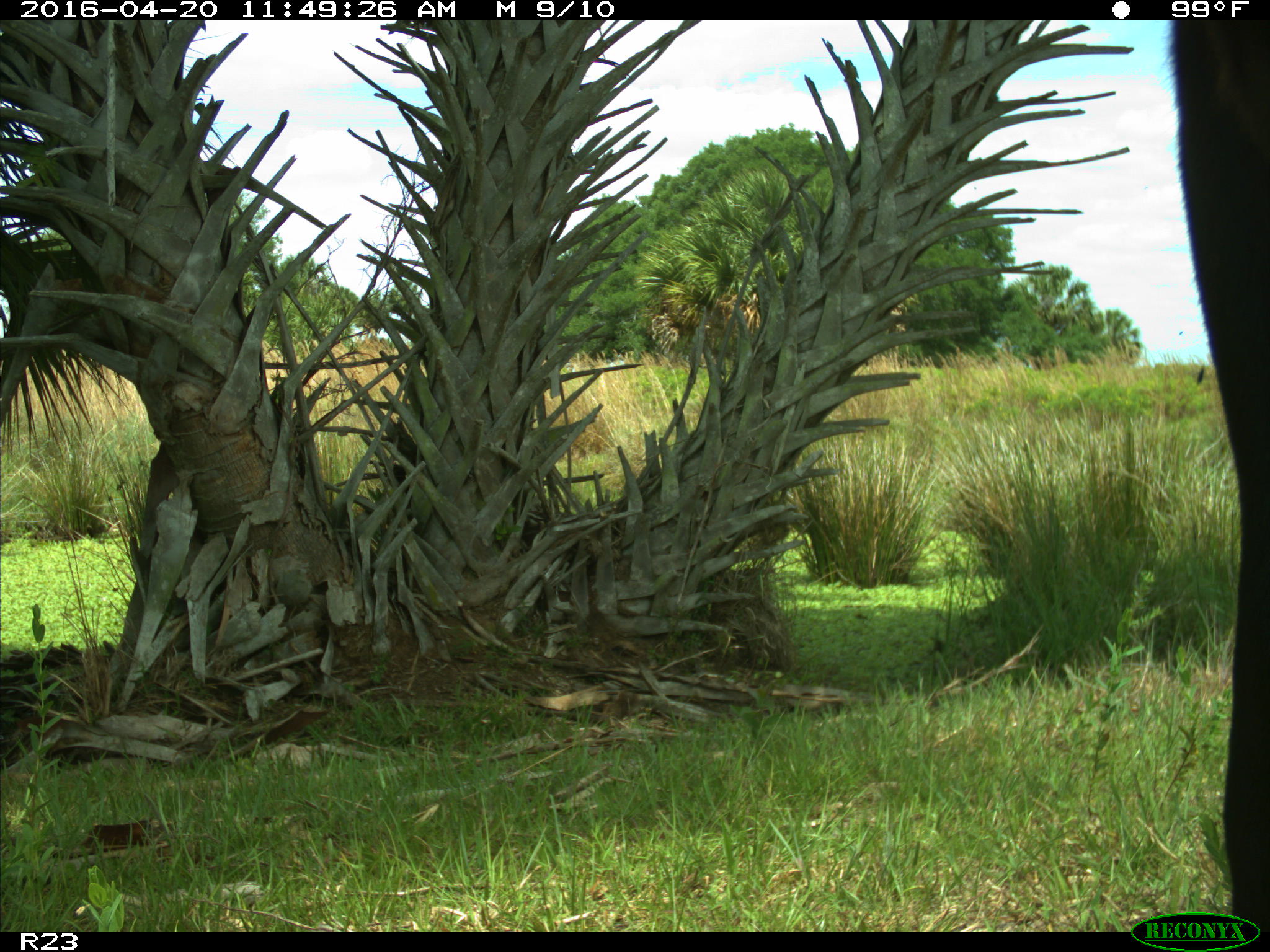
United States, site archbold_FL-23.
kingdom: Animalia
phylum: Chordata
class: Mammalia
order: Artiodactyla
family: Bovidae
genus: Bos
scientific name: Bos taurus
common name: domestic cow